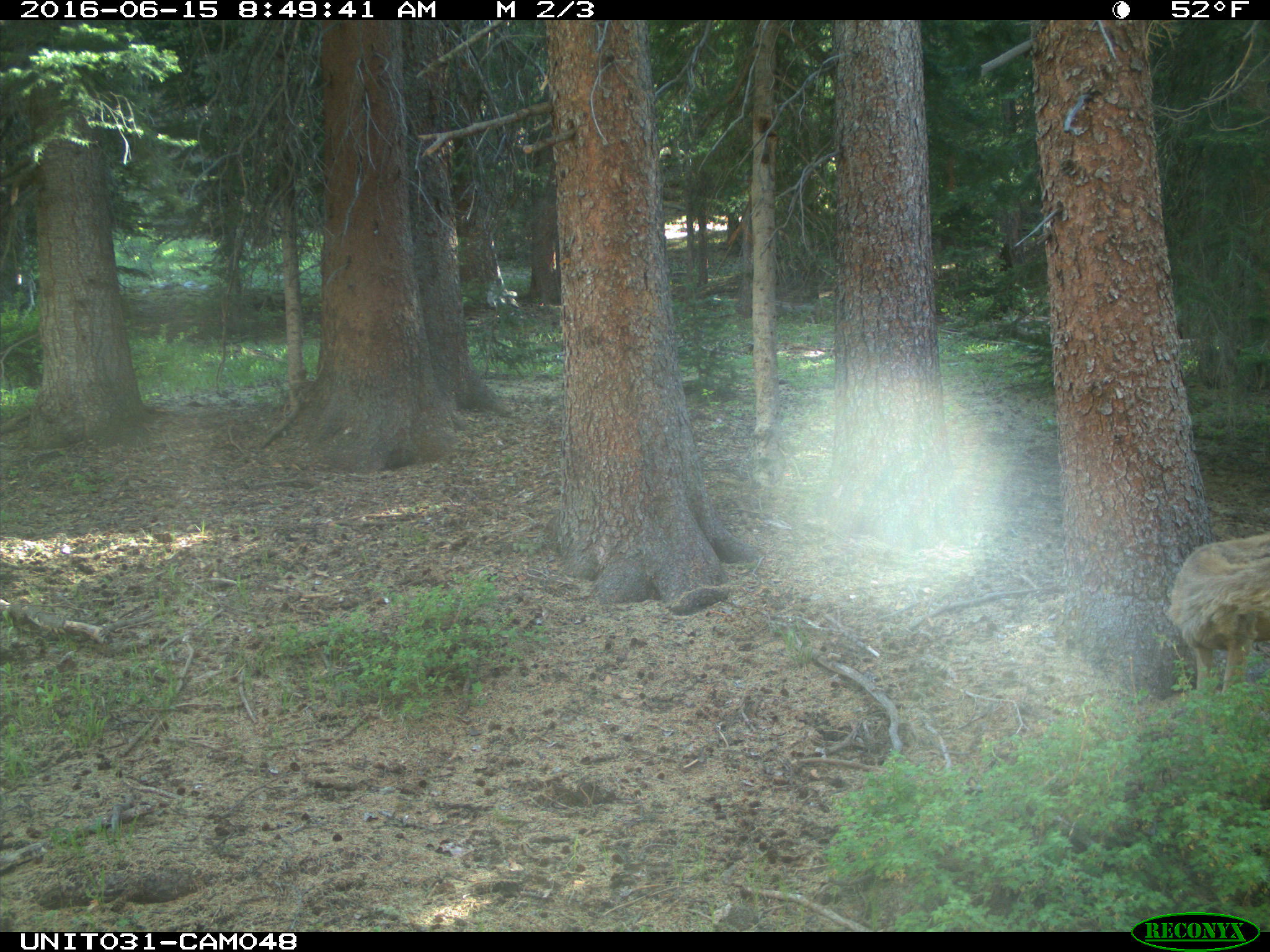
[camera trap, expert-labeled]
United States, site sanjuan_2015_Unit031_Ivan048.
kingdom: Animalia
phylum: Chordata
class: Mammalia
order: Artiodactyla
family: Cervidae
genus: Odocoileus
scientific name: Odocoileus hemionus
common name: mule deer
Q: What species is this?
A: Odocoileus hemionus (mule deer).